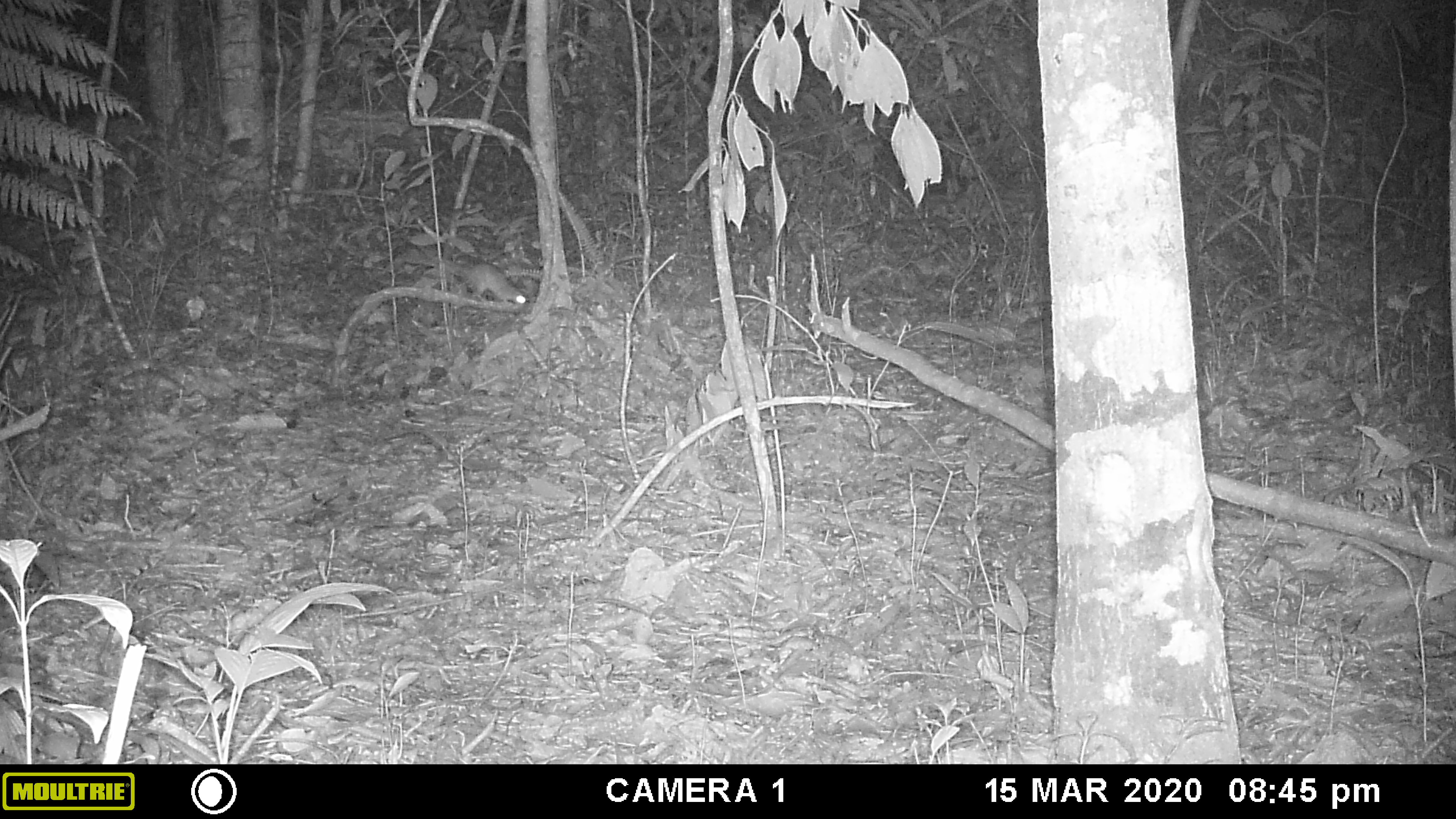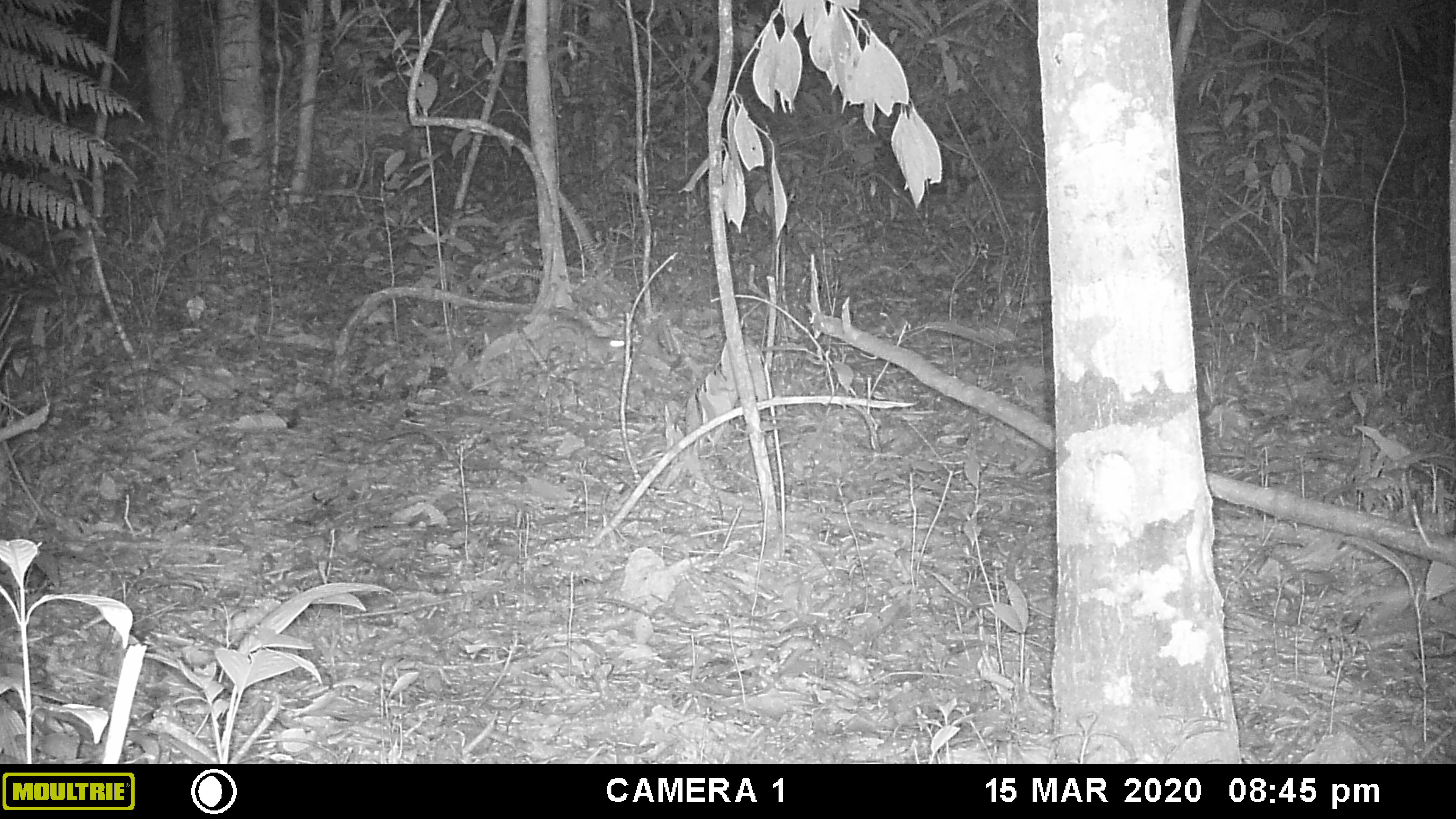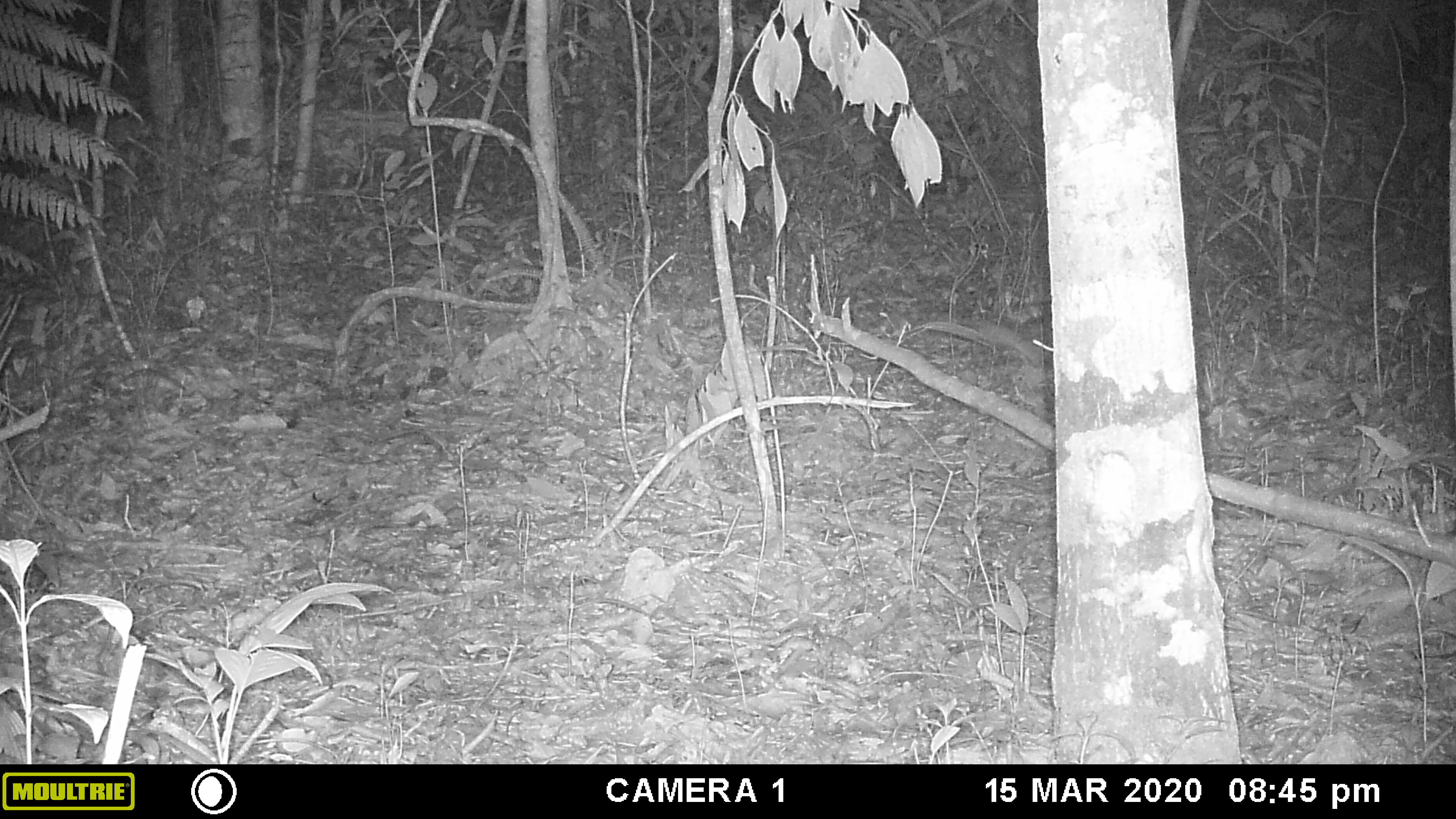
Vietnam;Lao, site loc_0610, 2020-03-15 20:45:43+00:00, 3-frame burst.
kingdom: Animalia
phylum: Chordata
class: Mammalia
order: Rodentia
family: Muridae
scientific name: Muridae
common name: old-world mice and rats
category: unidentified murid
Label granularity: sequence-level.